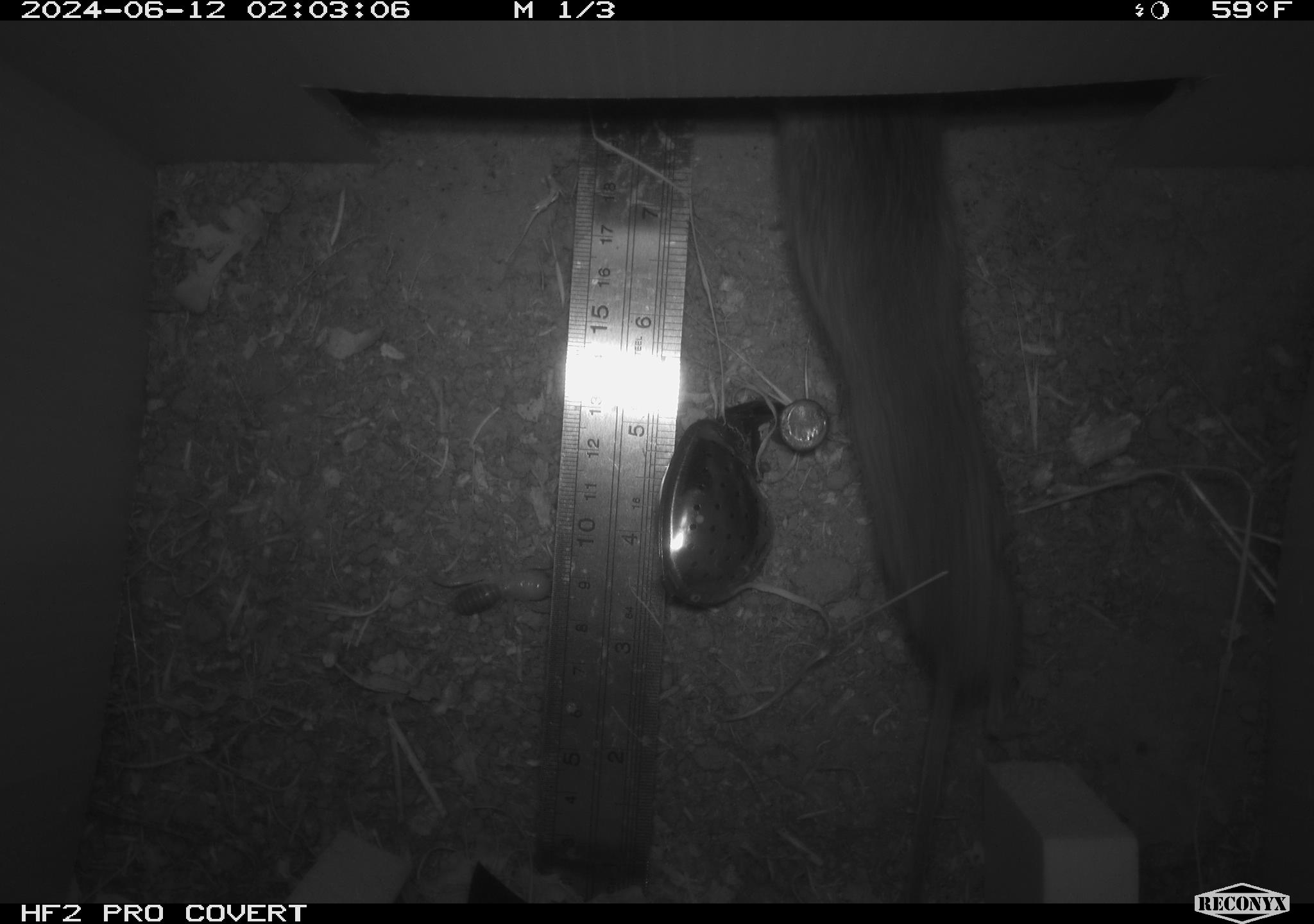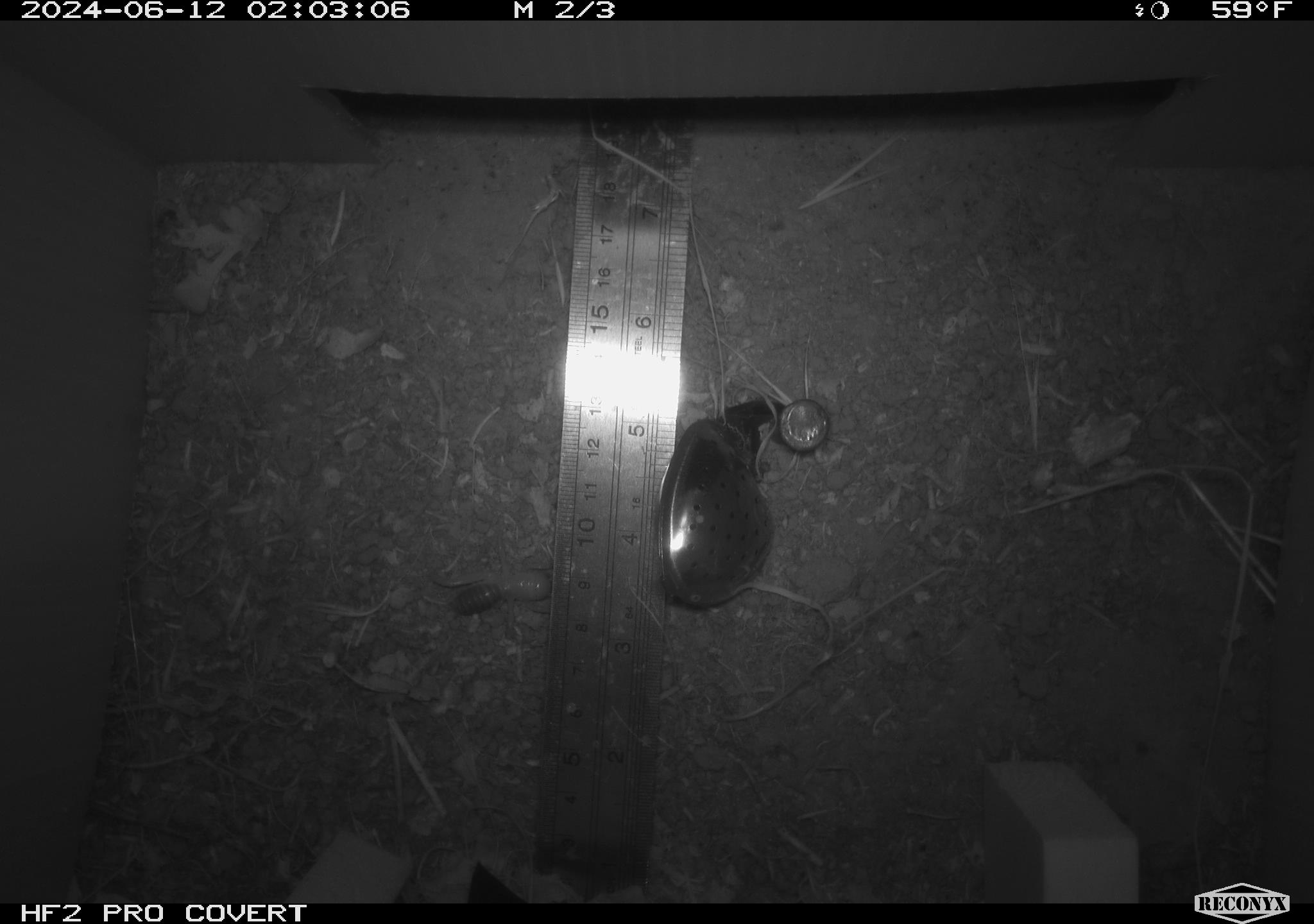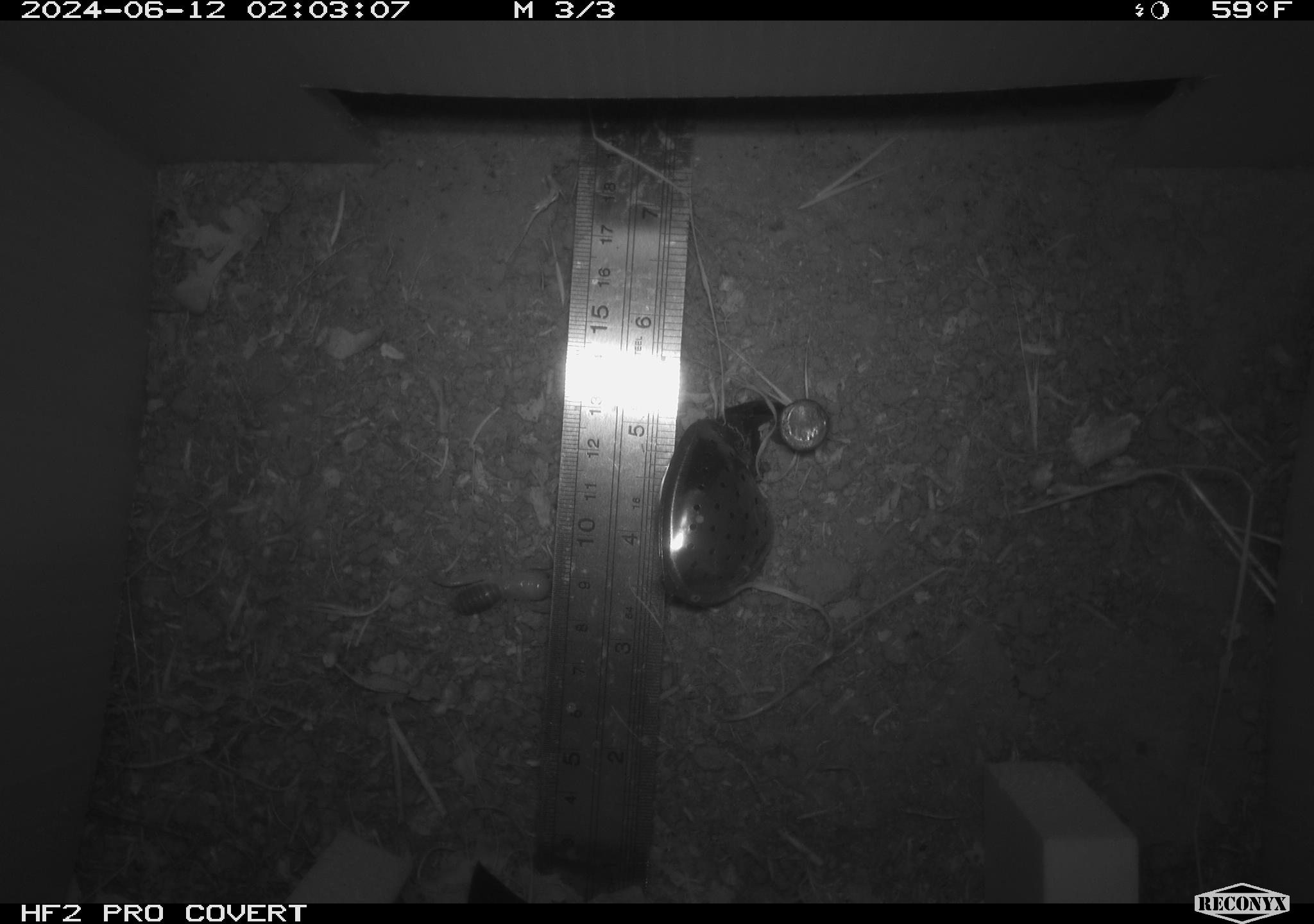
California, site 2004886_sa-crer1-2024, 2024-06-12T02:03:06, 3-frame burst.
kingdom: Animalia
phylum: Chordata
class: Mammalia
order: Rodentia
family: Cricetidae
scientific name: Arvicolinae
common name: voles, lemmings, and muskrats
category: arvicolinae subfamily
Arvicolinae subfamily (voles, lemmings, and muskrats) (Arvicolinae).